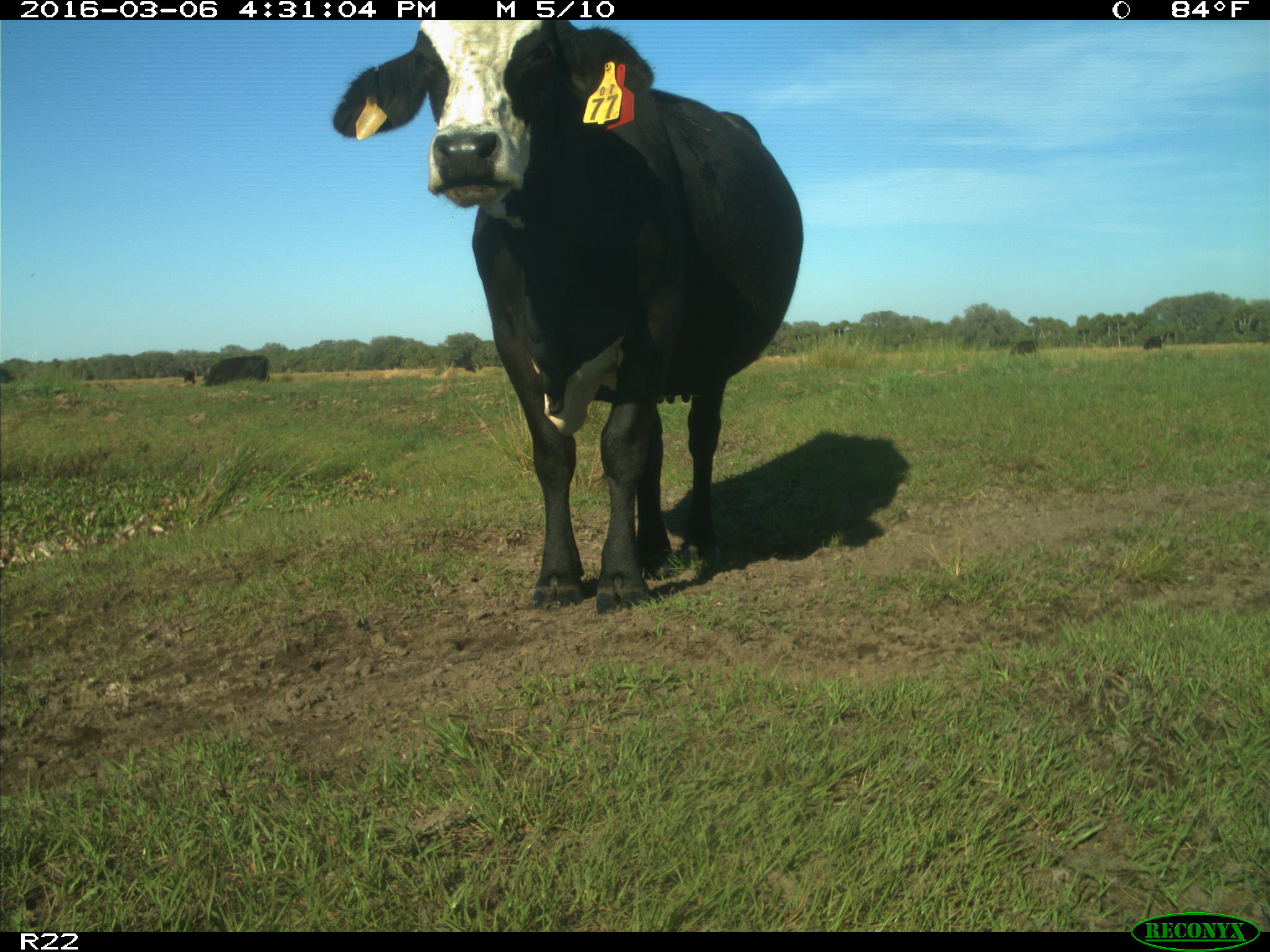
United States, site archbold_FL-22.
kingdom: Animalia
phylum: Chordata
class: Mammalia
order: Artiodactyla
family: Bovidae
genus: Bos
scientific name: Bos taurus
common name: domestic cow